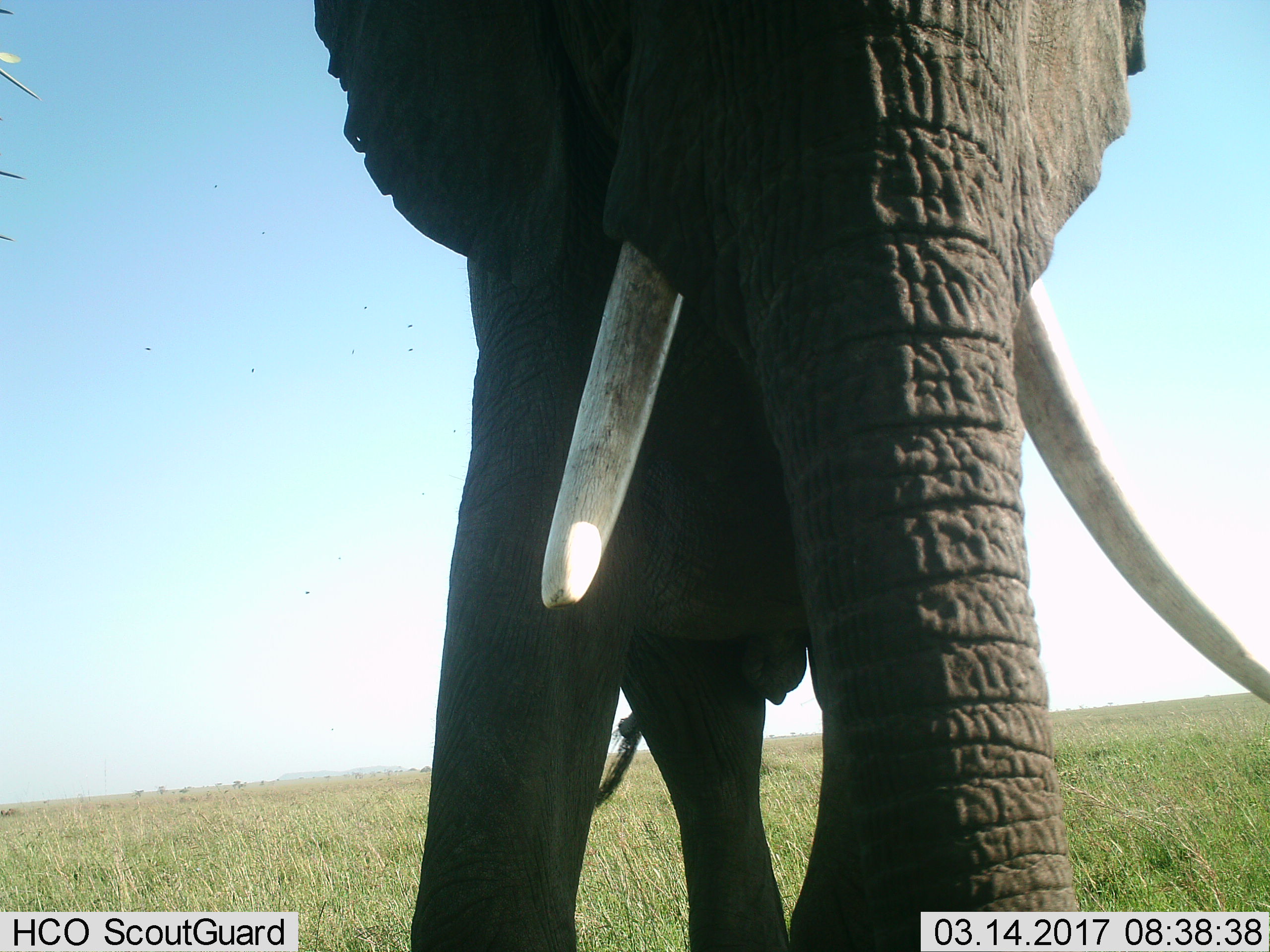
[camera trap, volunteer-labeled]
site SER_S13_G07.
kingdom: Animalia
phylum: Chordata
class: Mammalia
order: Proboscidea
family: Elephantidae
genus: Loxodonta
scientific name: Loxodonta africana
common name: african bush elephant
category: elephant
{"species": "elephant (african bush elephant) (Loxodonta africana)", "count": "1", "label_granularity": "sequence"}